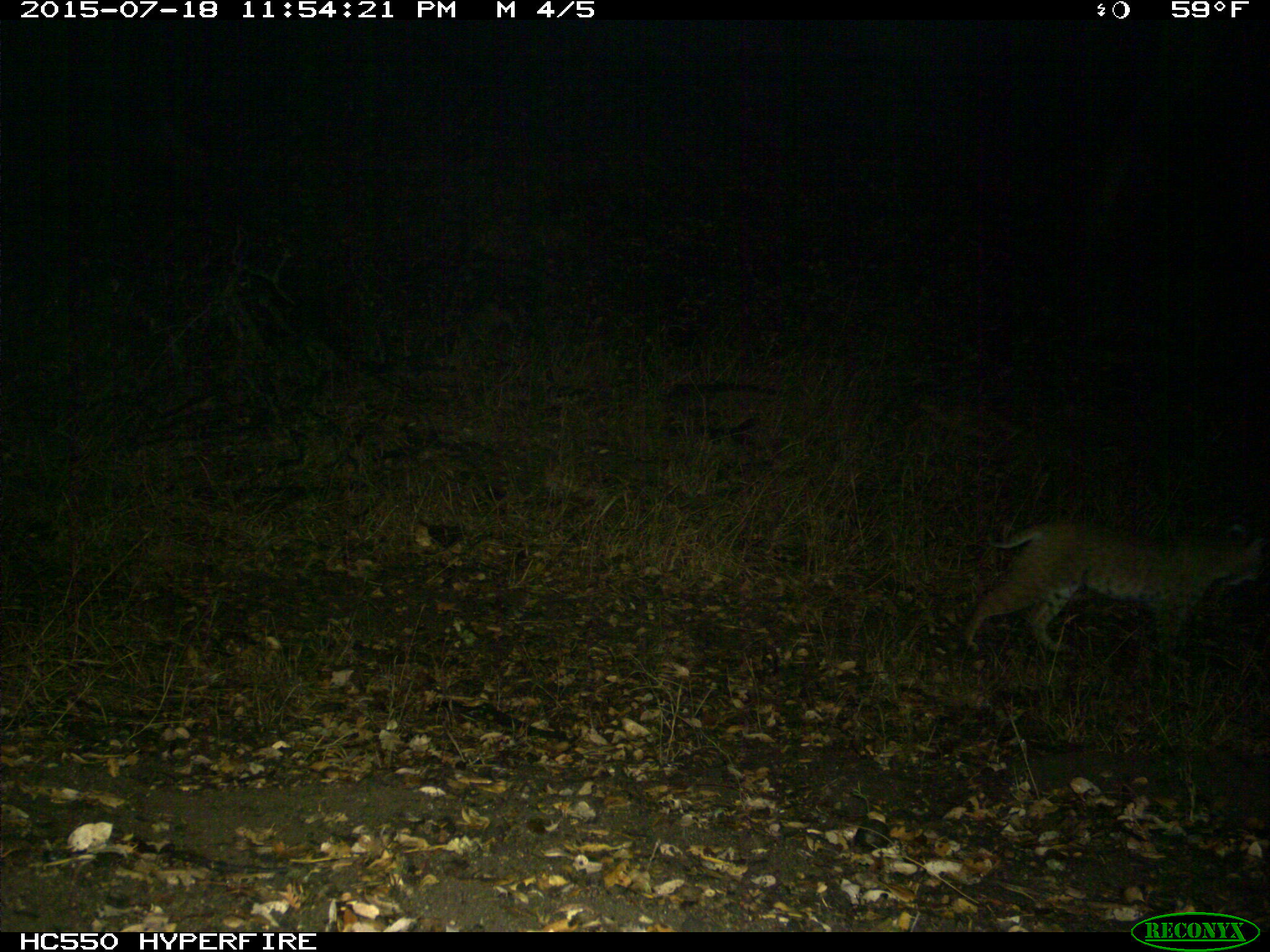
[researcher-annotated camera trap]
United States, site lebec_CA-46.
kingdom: Animalia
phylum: Chordata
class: Mammalia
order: Carnivora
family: Felidae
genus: Lynx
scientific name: Lynx rufus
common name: bobcat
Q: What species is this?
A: Lynx rufus (bobcat).